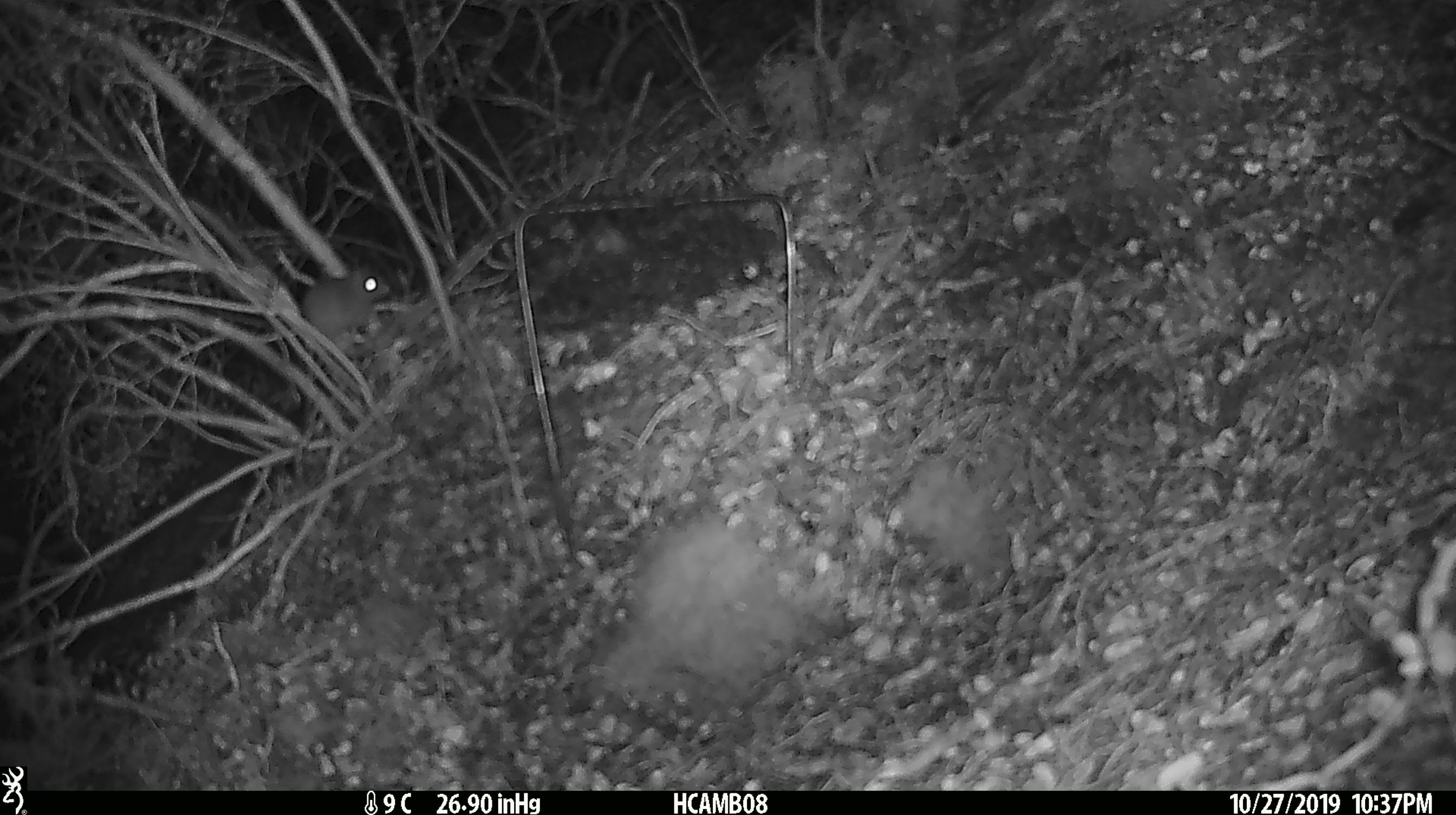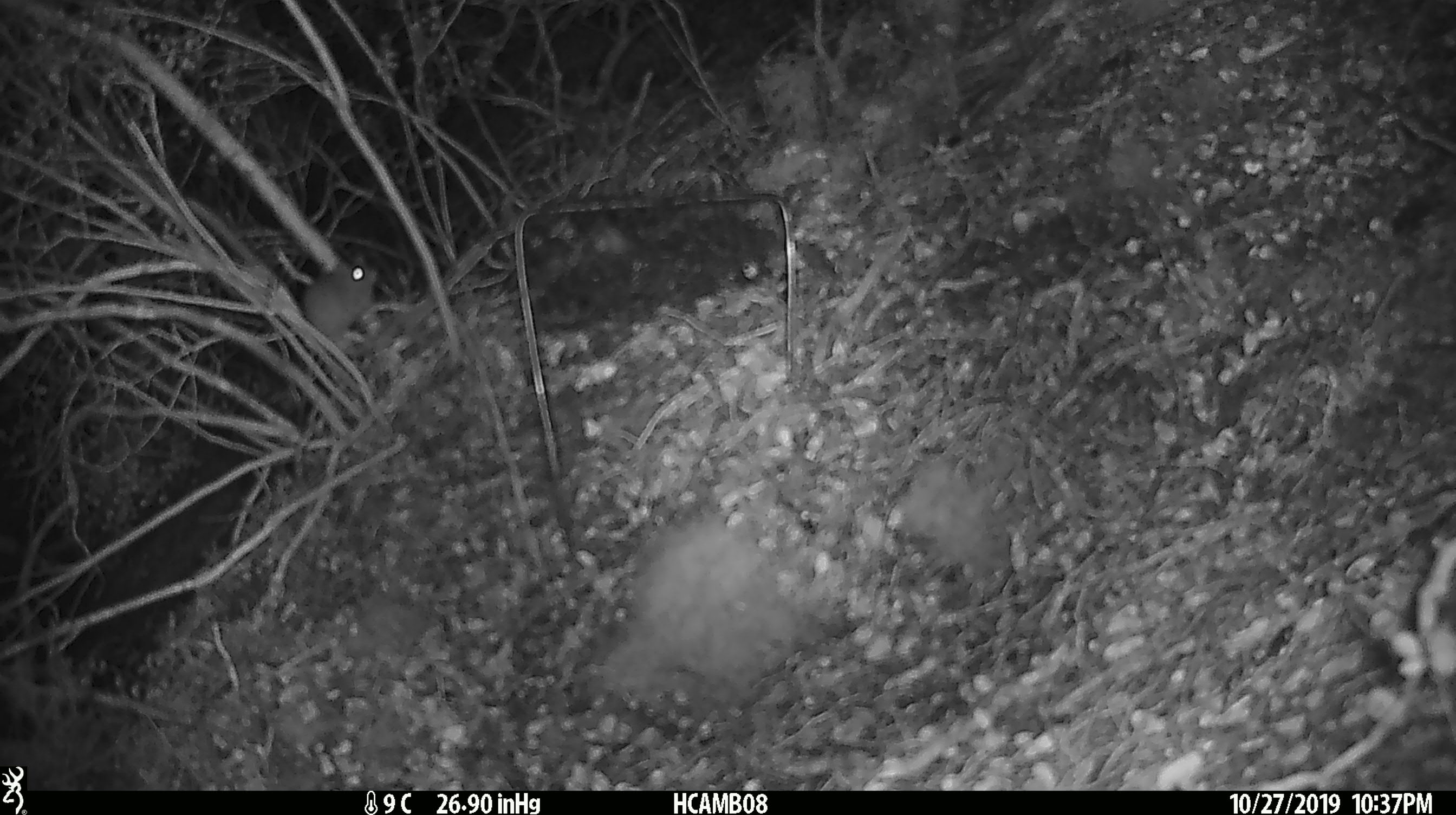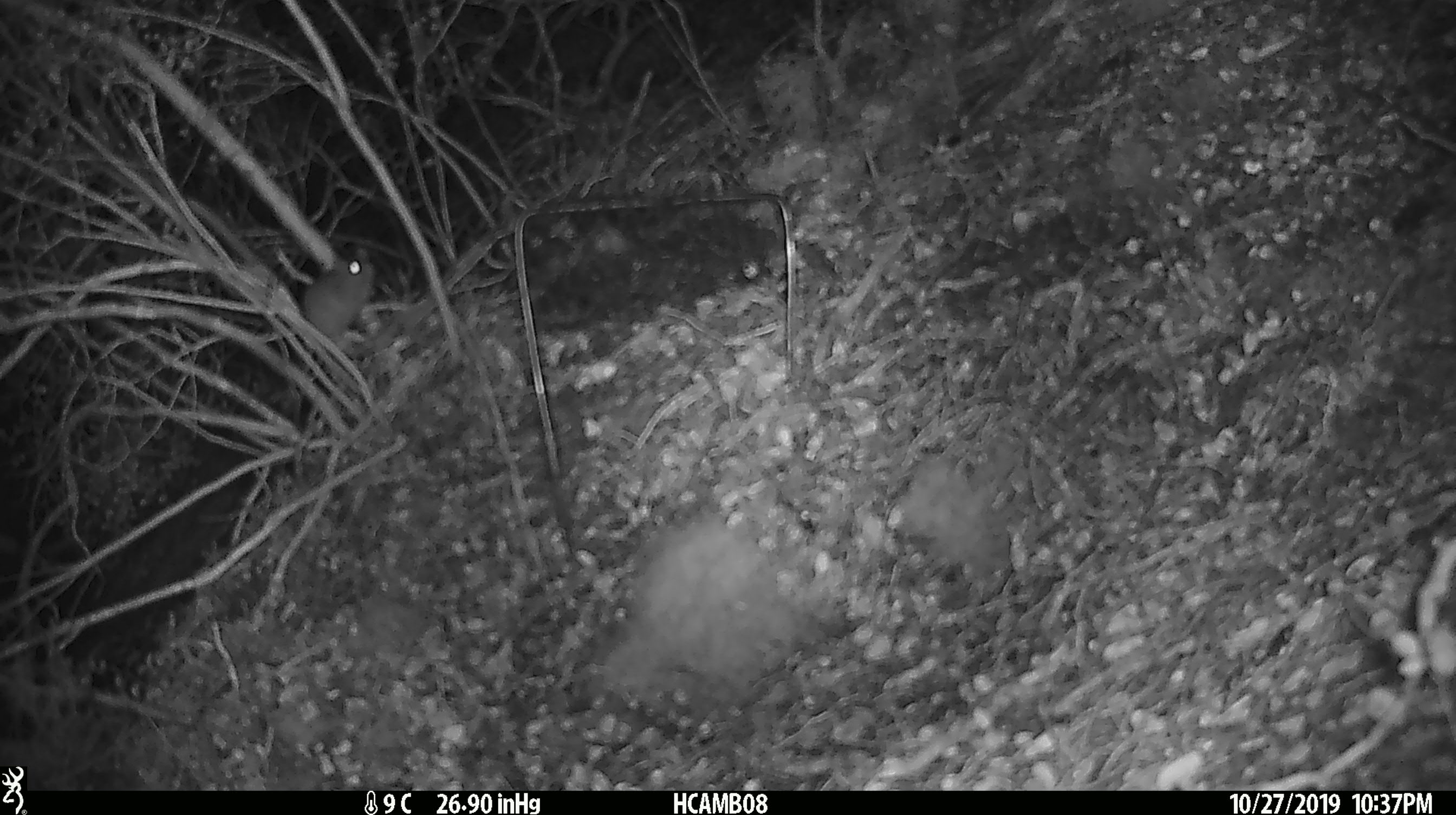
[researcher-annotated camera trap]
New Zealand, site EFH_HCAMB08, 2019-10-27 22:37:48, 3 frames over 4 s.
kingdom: Animalia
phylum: Chordata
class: Mammalia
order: Rodentia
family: Muridae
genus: Mus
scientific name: Mus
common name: mouse